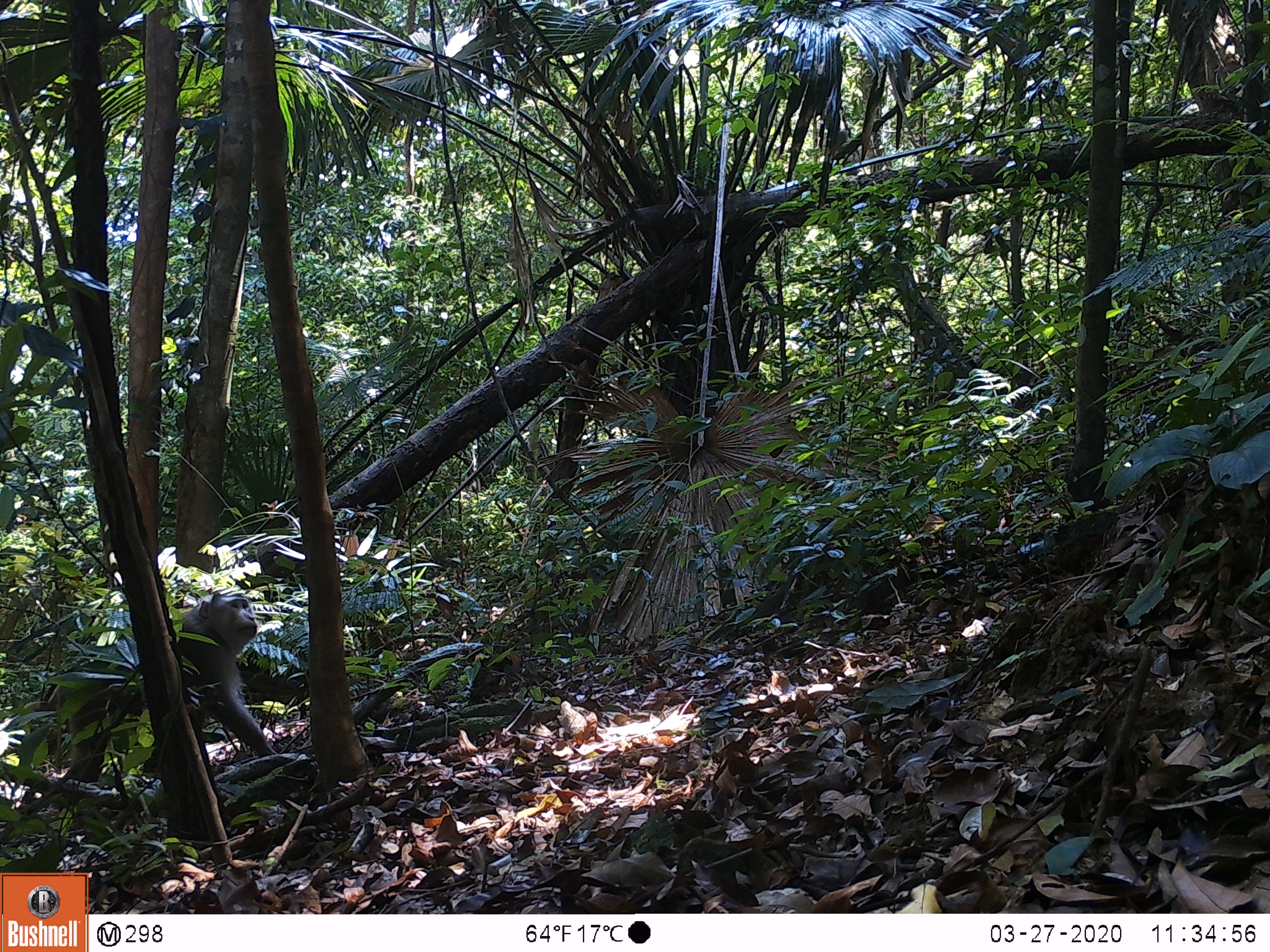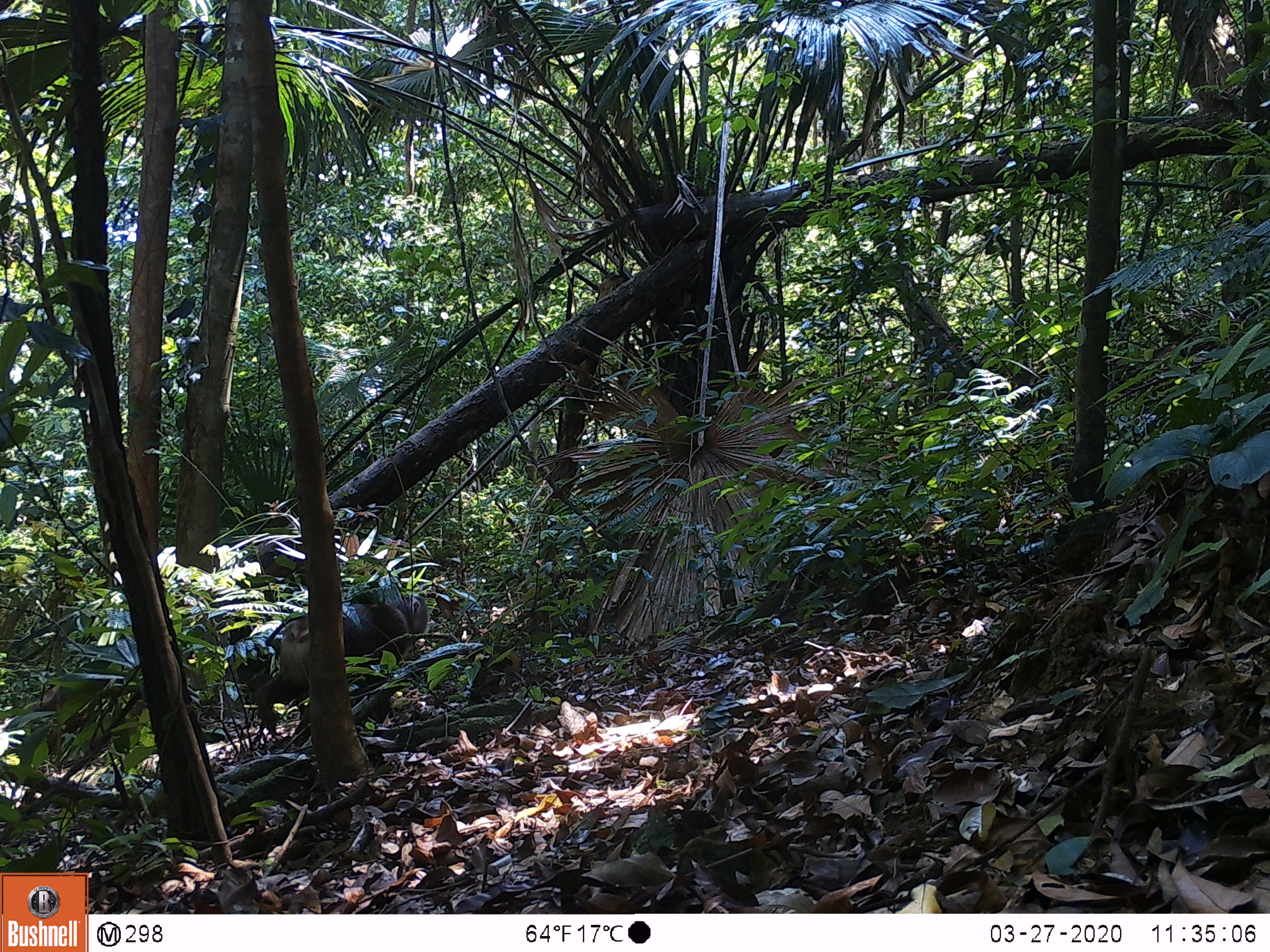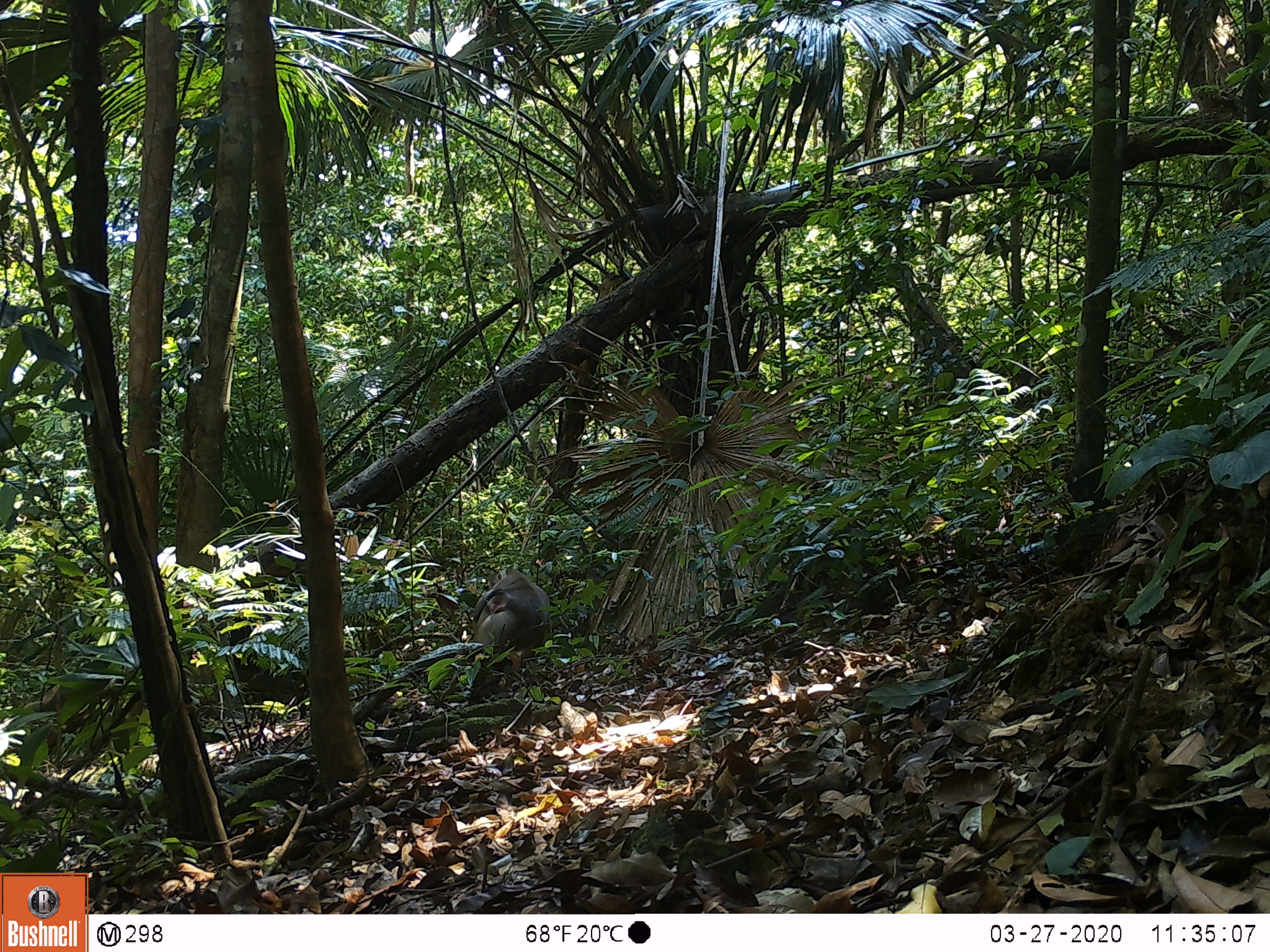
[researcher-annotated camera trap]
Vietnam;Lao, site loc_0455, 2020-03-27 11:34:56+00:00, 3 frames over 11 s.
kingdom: Animalia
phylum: Chordata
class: Mammalia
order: Primates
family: Cercopithecidae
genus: Macaca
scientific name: Macaca nemestrina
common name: pig-tailed macaque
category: pig tailed macaque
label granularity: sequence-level